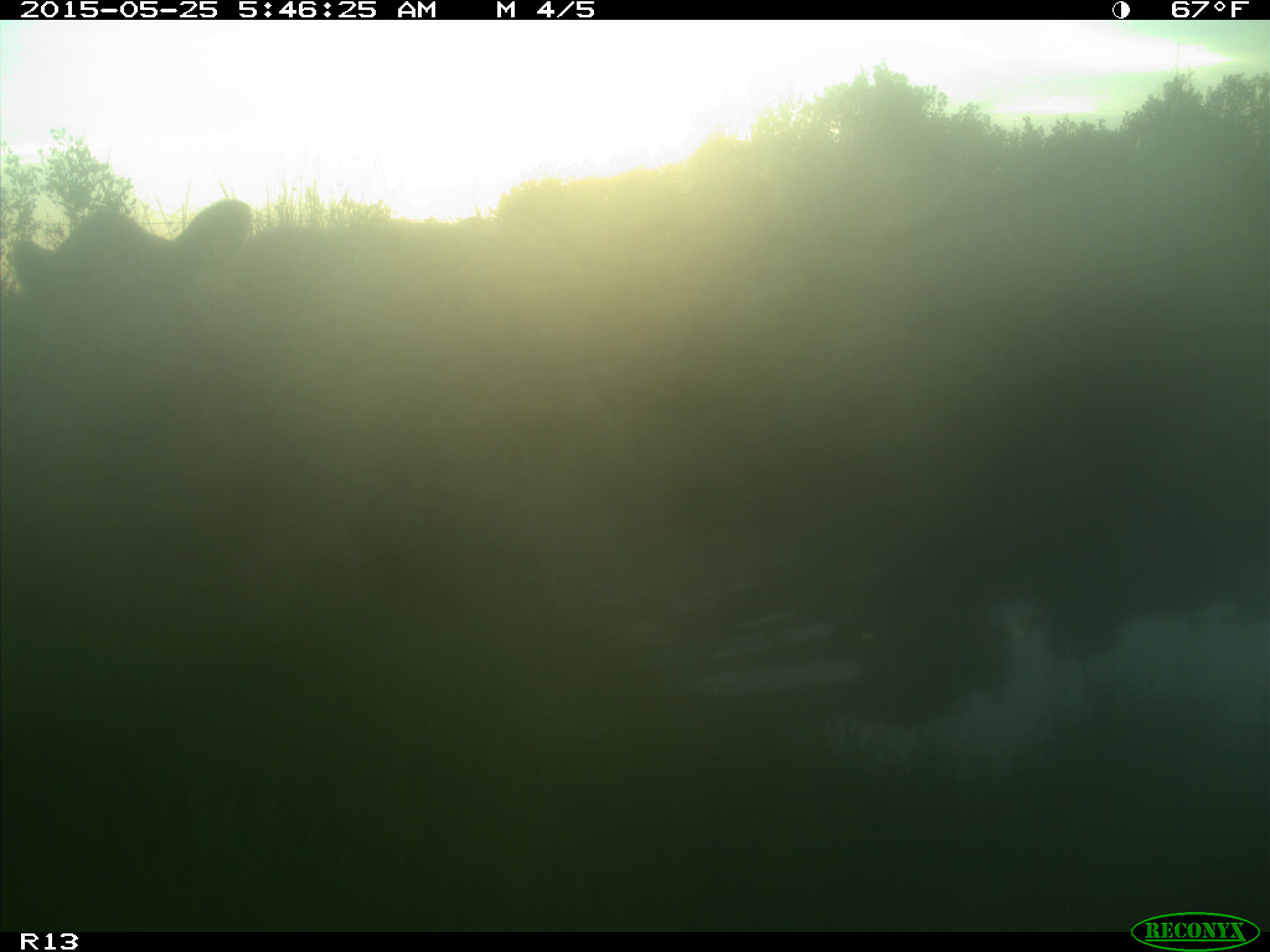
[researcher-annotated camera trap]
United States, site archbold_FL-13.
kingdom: Animalia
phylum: Chordata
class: Mammalia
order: Artiodactyla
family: Bovidae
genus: Bos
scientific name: Bos taurus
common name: domestic cow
Bos taurus (domestic cow).